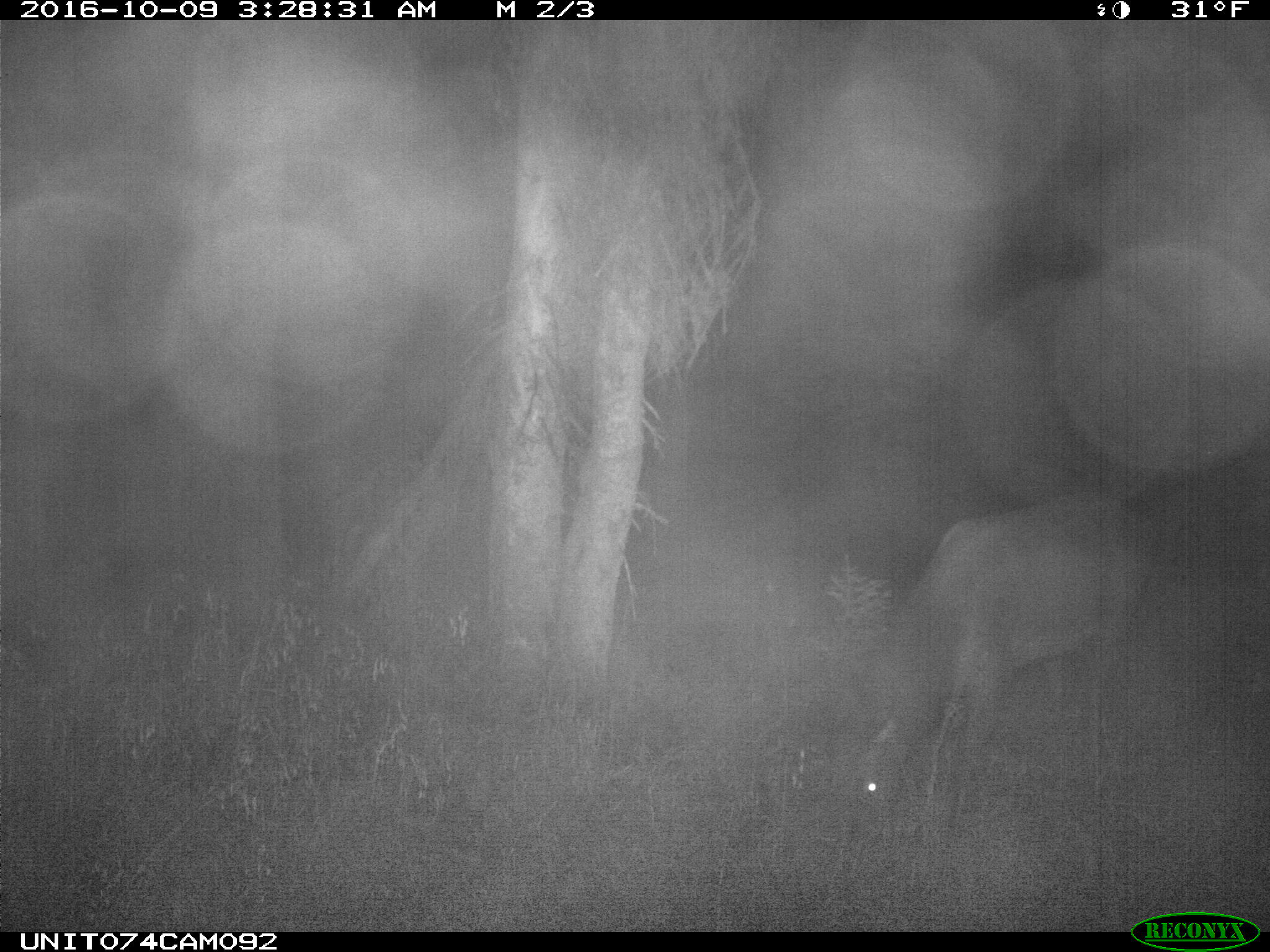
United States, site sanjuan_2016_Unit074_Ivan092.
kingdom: Animalia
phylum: Chordata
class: Mammalia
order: Artiodactyla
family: Cervidae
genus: Cervus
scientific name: Cervus elaphus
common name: red deer